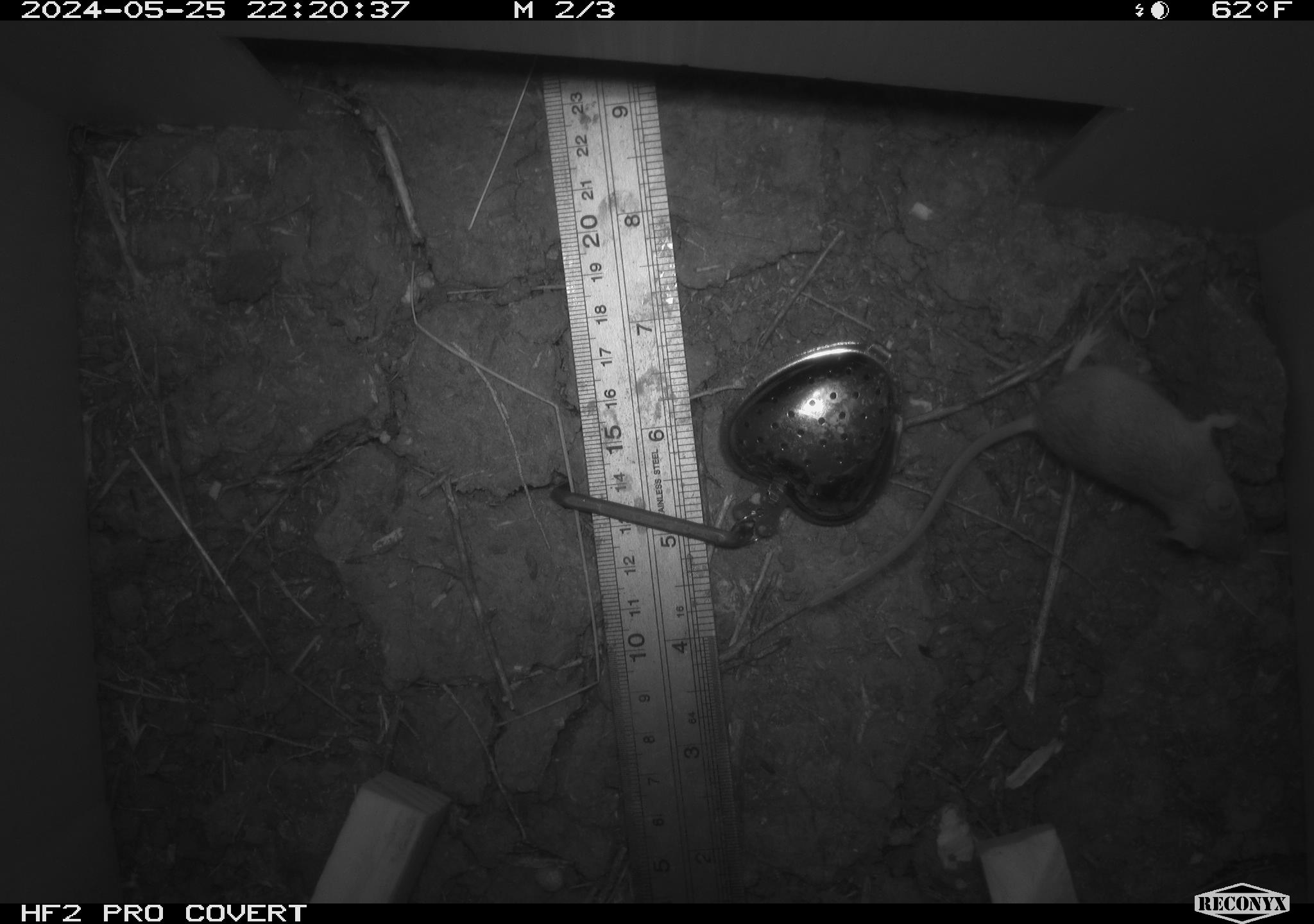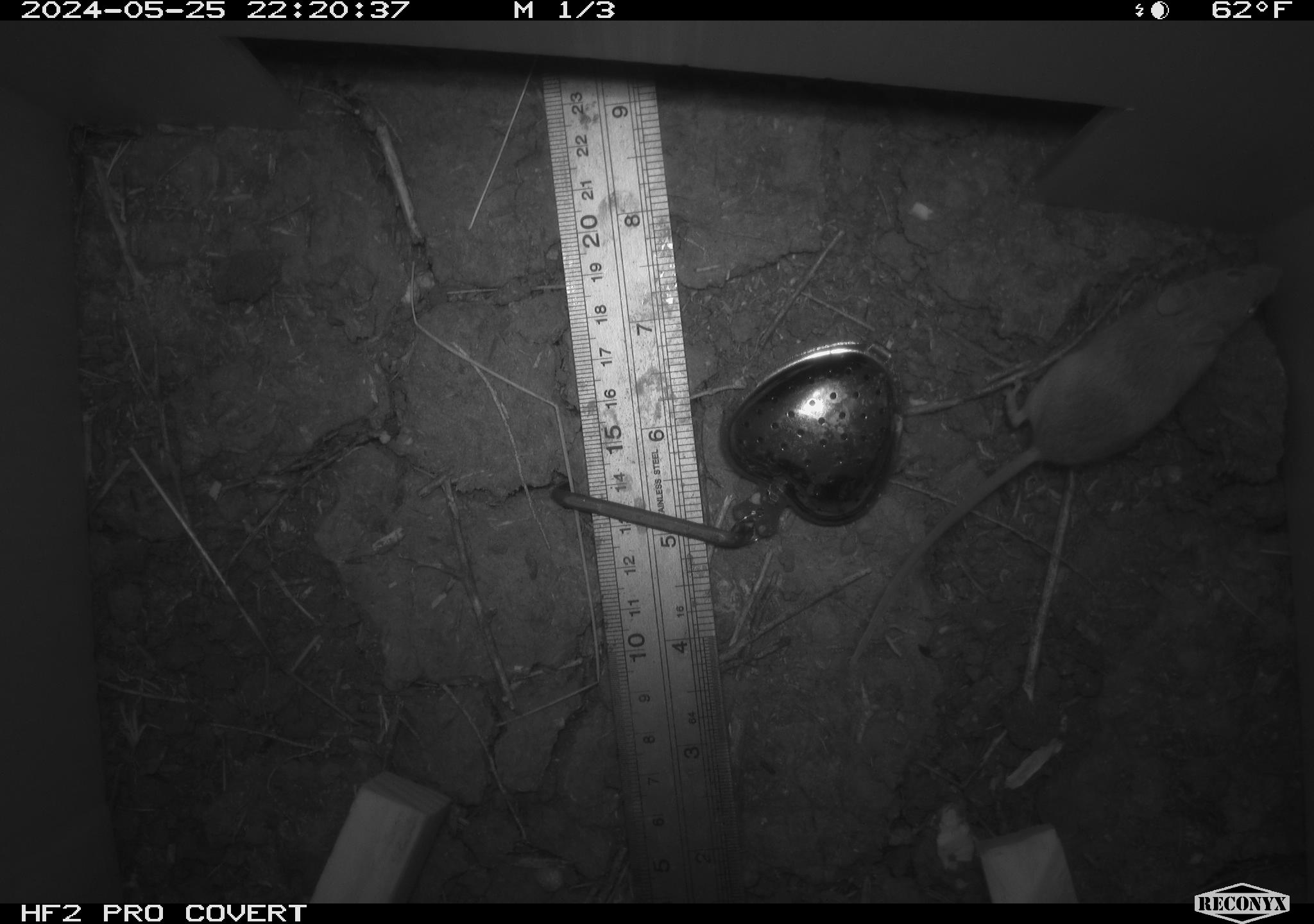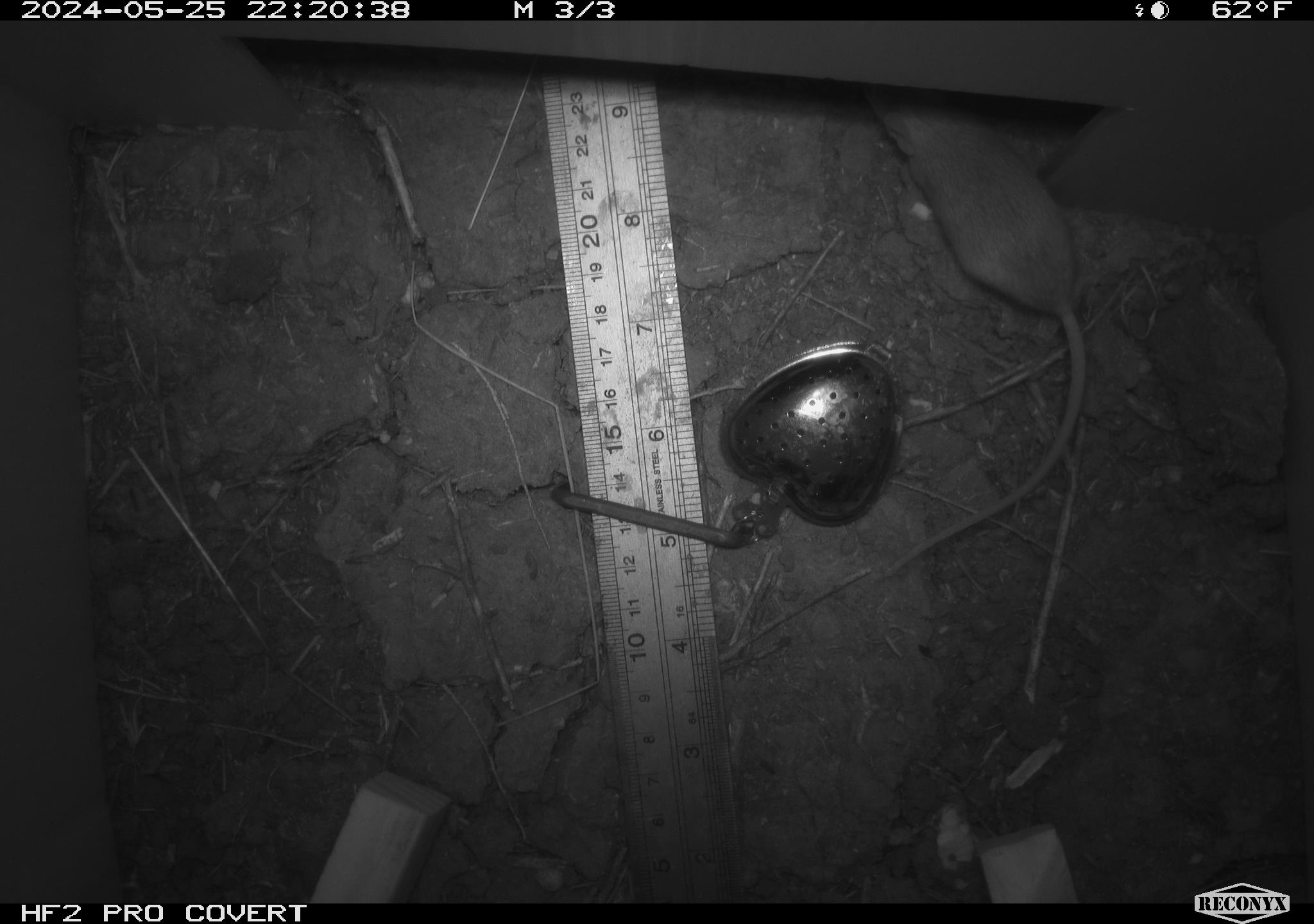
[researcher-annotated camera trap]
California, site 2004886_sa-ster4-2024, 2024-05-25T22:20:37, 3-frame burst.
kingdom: Animalia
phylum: Chordata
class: Mammalia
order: Rodentia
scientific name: Rodentia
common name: mouse species